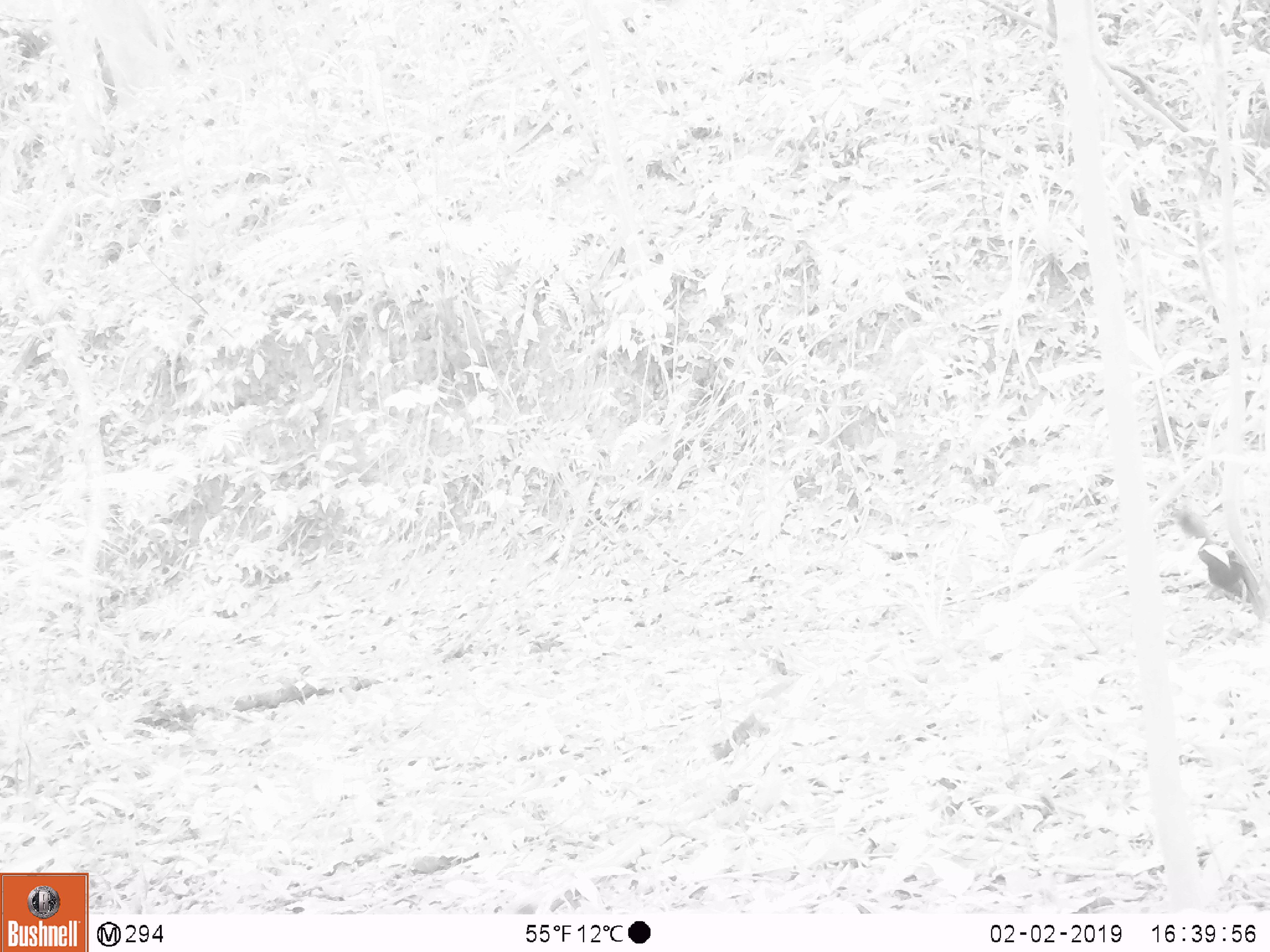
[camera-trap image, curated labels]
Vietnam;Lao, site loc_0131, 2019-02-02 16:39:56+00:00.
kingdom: Animalia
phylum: Chordata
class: Mammalia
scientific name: Mammalia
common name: mammal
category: unidentified small mammal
Unidentified small mammal (mammal) (Mammalia). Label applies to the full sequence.